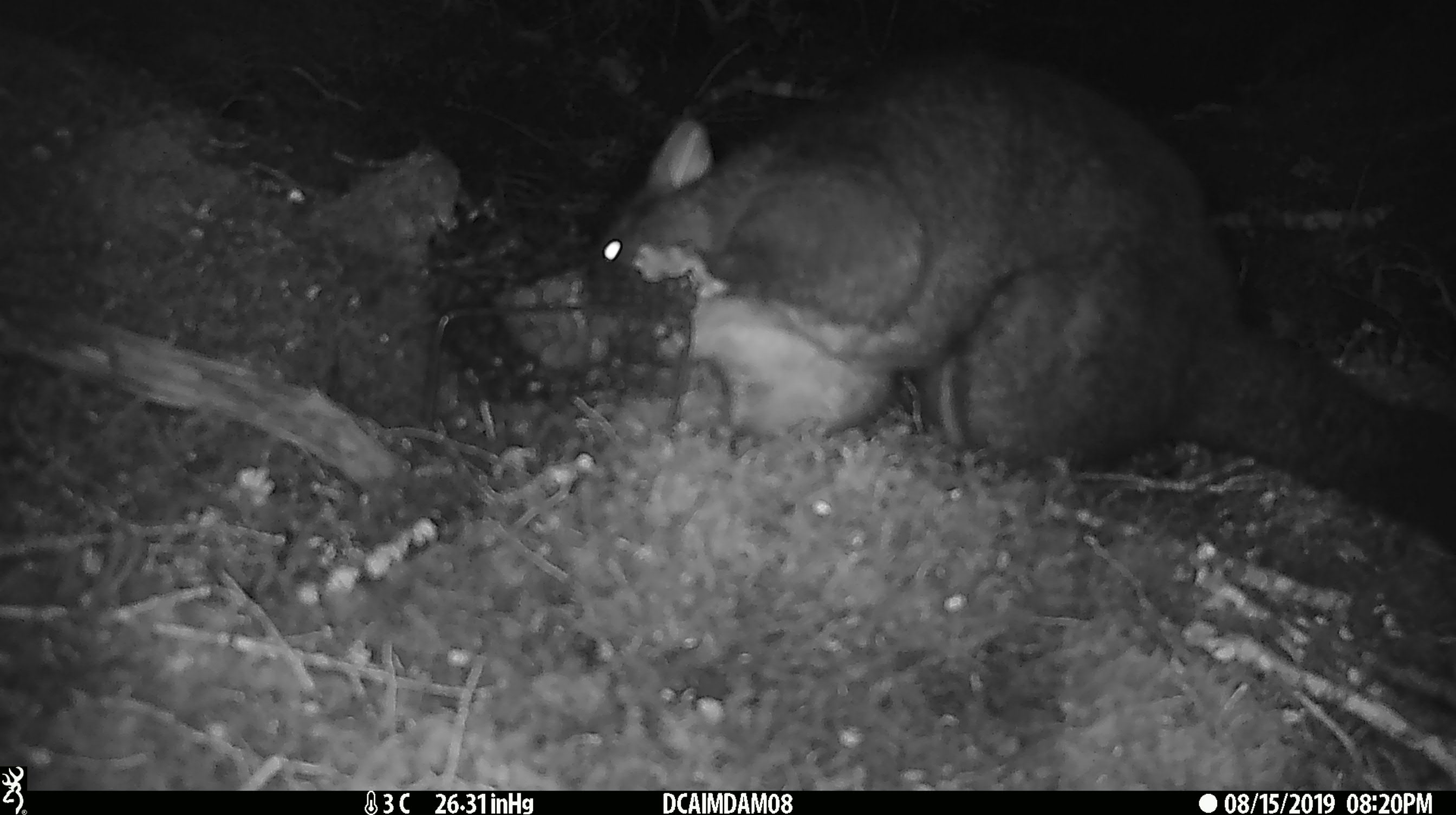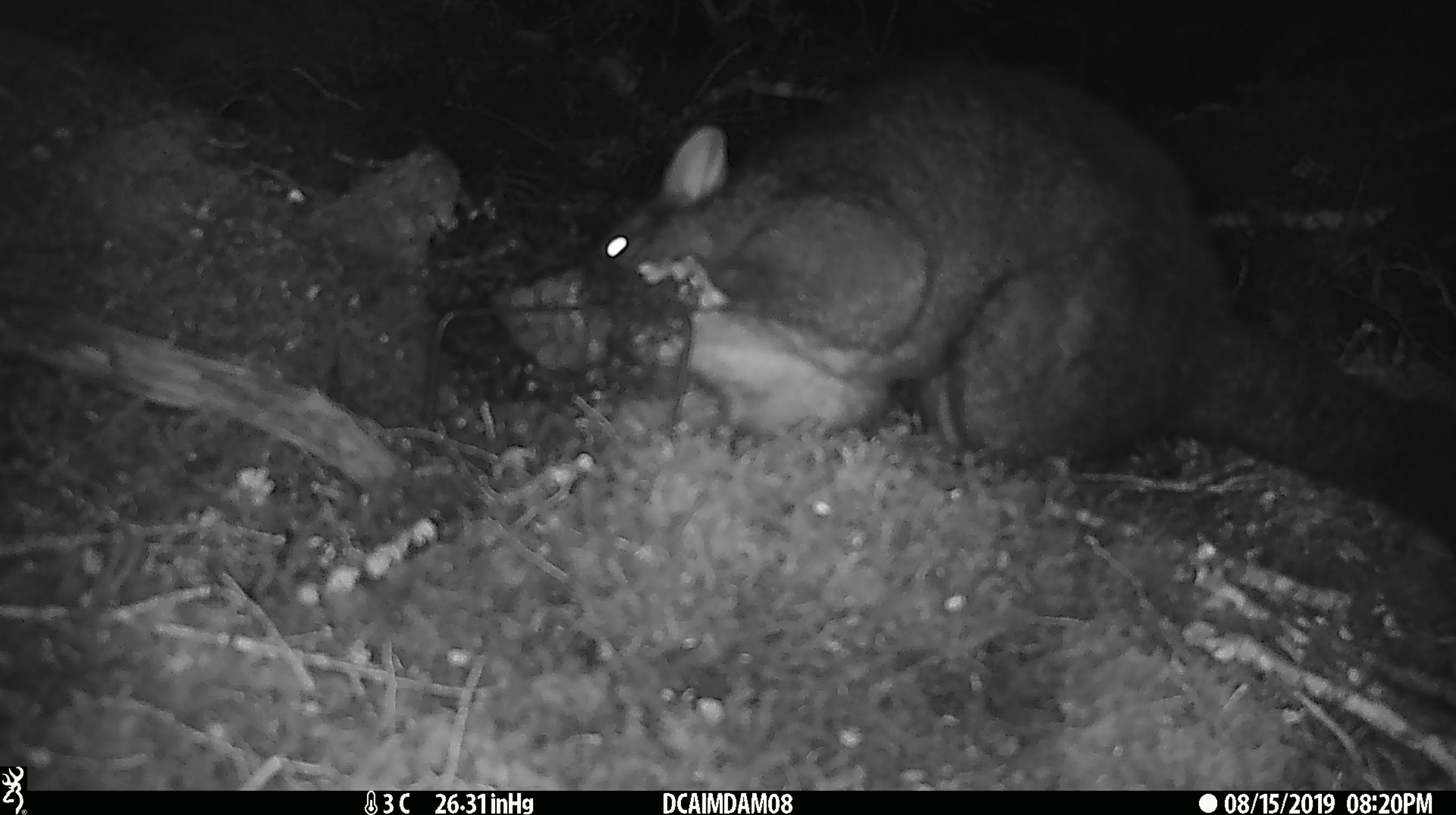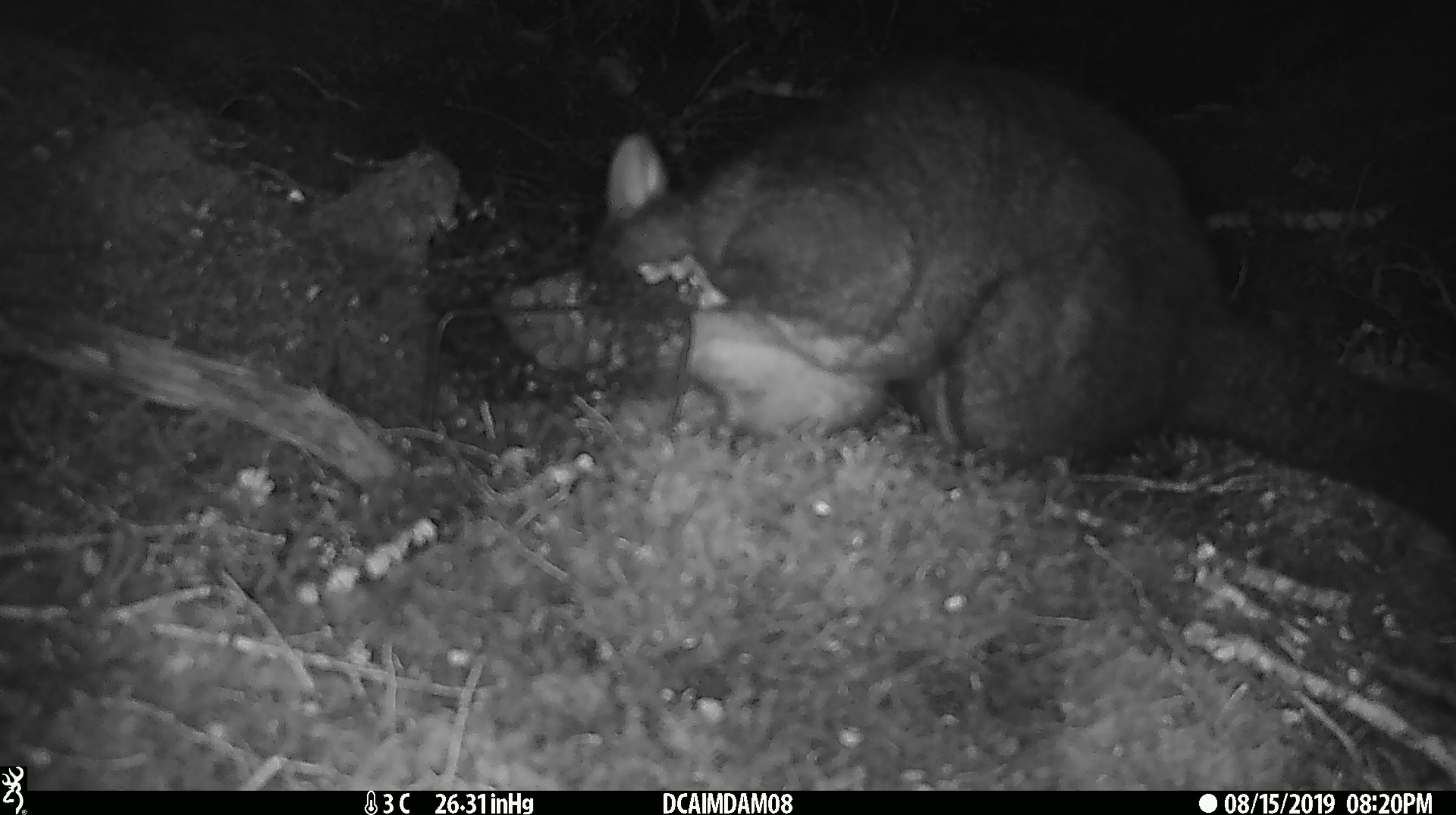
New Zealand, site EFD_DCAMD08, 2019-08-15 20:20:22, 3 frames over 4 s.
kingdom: Animalia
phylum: Chordata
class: Mammalia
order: Diprotodontia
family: Phalangeridae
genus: Trichosurus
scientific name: Trichosurus vulpecula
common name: common brushtail possum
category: possum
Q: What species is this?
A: Possum (common brushtail possum) (Trichosurus vulpecula).